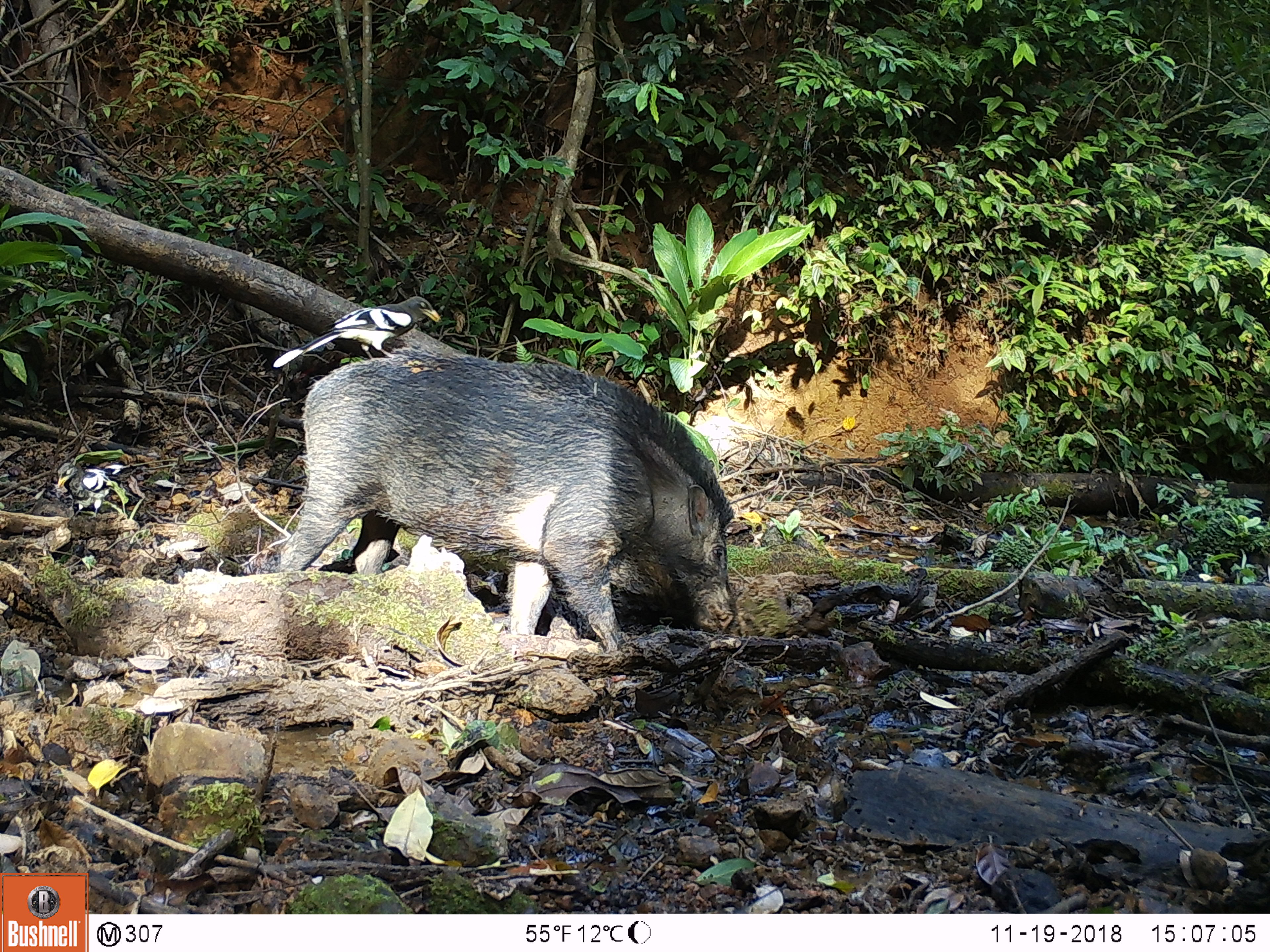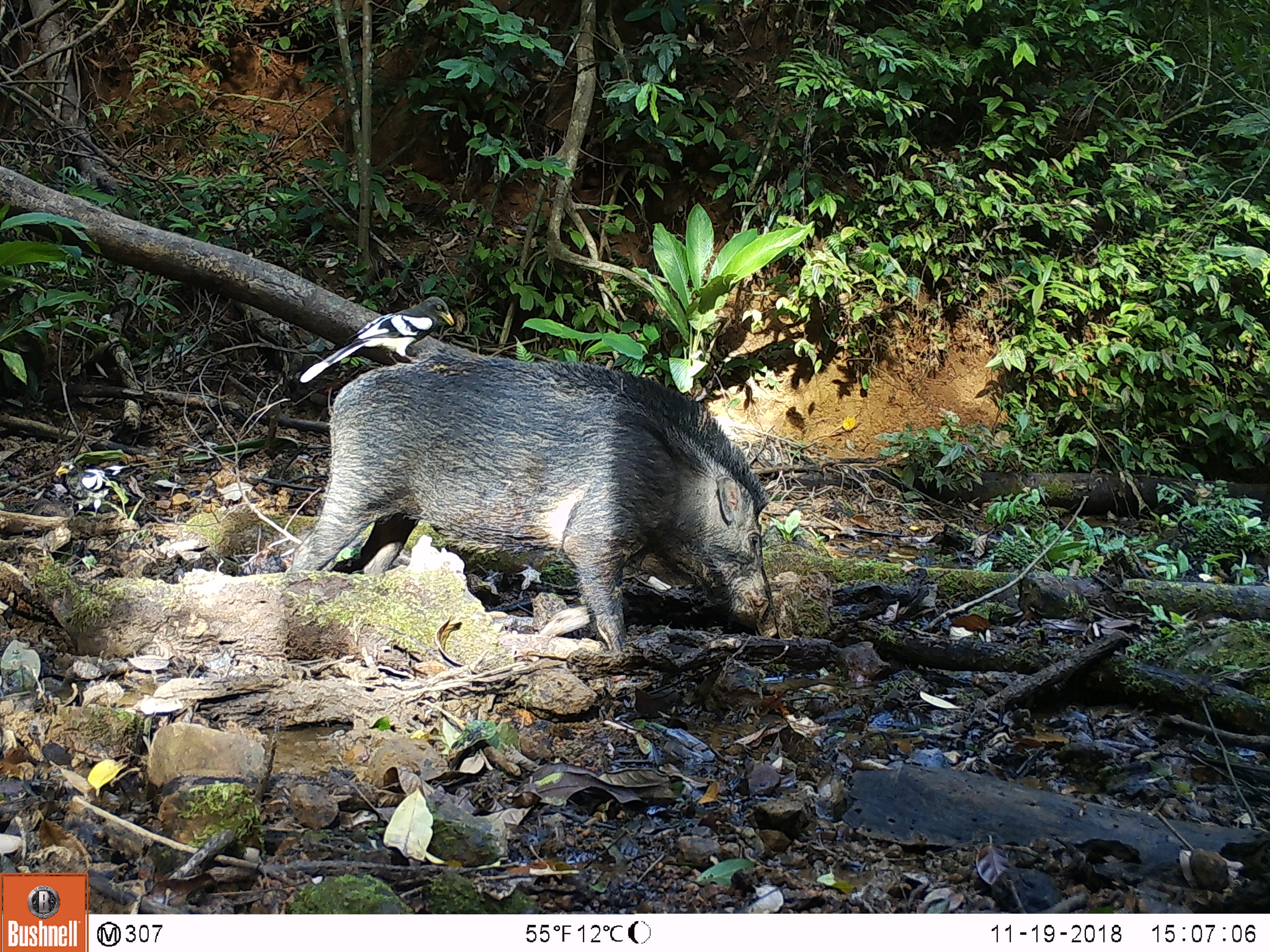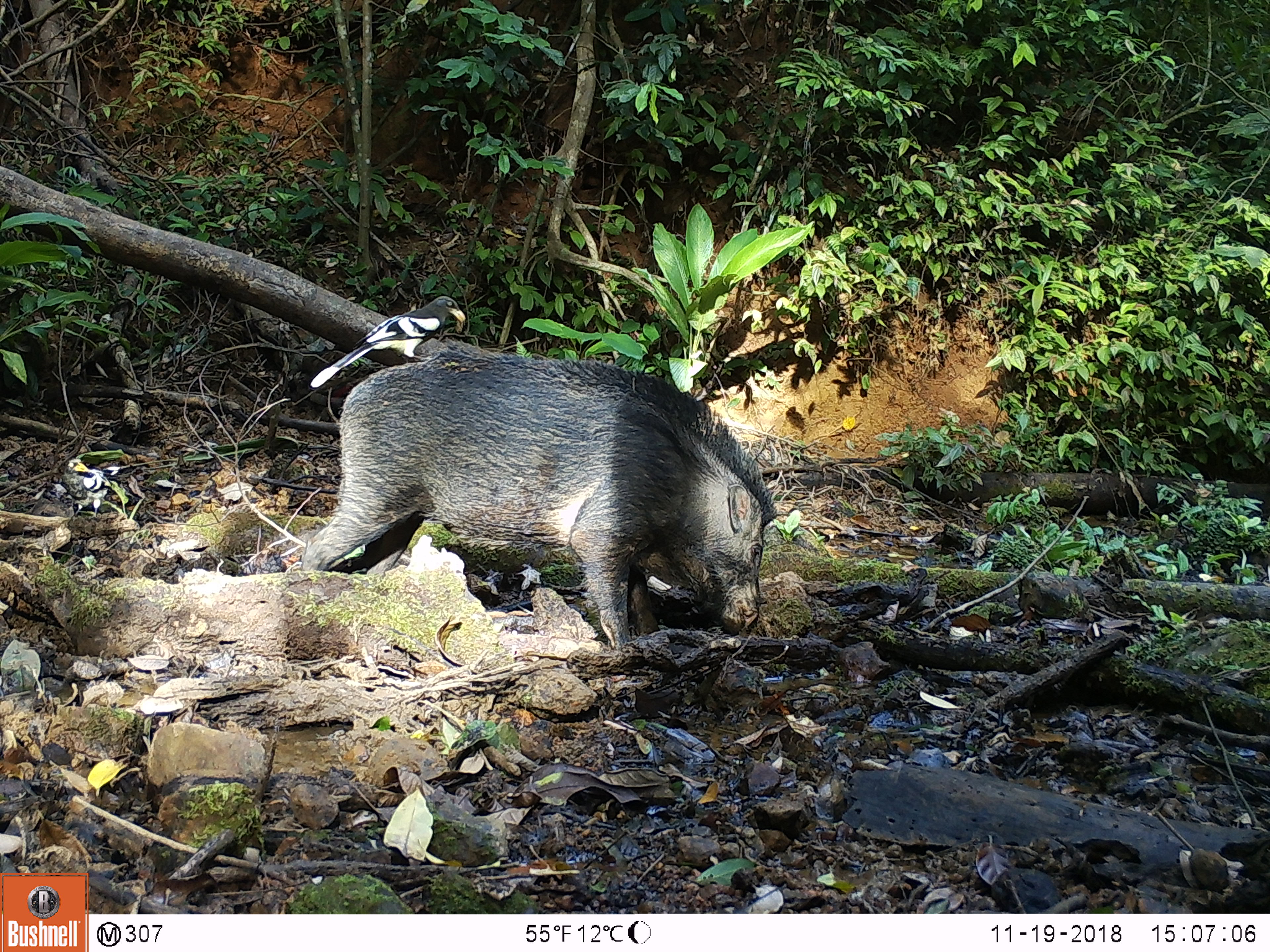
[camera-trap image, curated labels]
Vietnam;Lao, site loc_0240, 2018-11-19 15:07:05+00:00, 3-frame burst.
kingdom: Animalia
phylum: Chordata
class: Mammalia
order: Artiodactyla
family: Suidae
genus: Sus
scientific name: Sus scrofa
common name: eurasian wild pig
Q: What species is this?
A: Eurasian wild pig (Sus scrofa).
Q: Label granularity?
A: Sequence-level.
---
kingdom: Animalia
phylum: Chordata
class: Aves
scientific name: Aves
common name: bird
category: unidentified bird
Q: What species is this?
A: Unidentified bird (bird) (Aves).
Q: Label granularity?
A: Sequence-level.